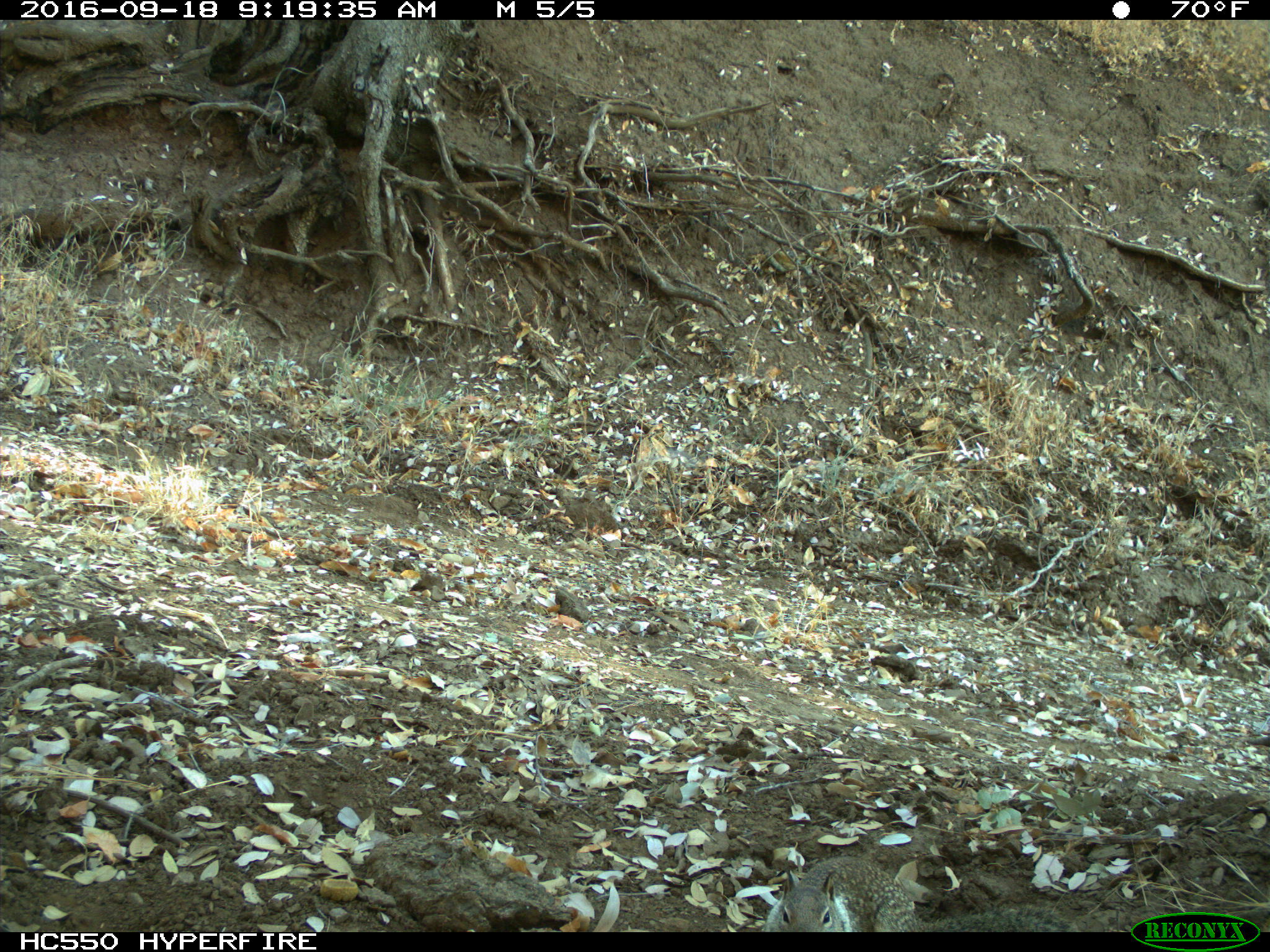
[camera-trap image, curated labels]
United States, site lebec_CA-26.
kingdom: Animalia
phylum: Chordata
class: Mammalia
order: Rodentia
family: Sciuridae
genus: Otospermophilus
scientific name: Otospermophilus beecheyi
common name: california ground squirrel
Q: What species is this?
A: Otospermophilus beecheyi (california ground squirrel).